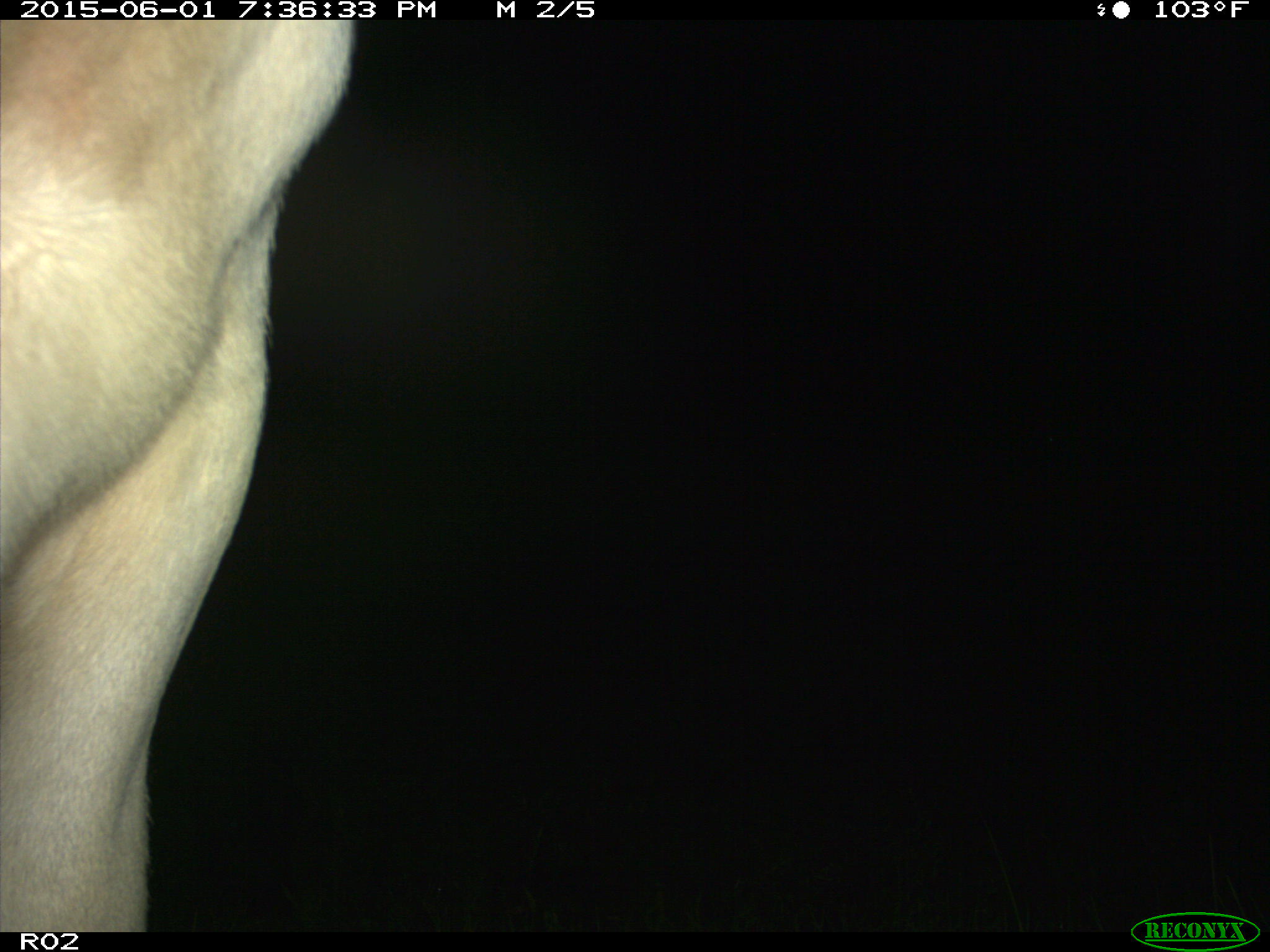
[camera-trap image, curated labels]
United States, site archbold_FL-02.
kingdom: Animalia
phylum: Chordata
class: Mammalia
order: Artiodactyla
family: Bovidae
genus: Bos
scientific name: Bos taurus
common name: domestic cow